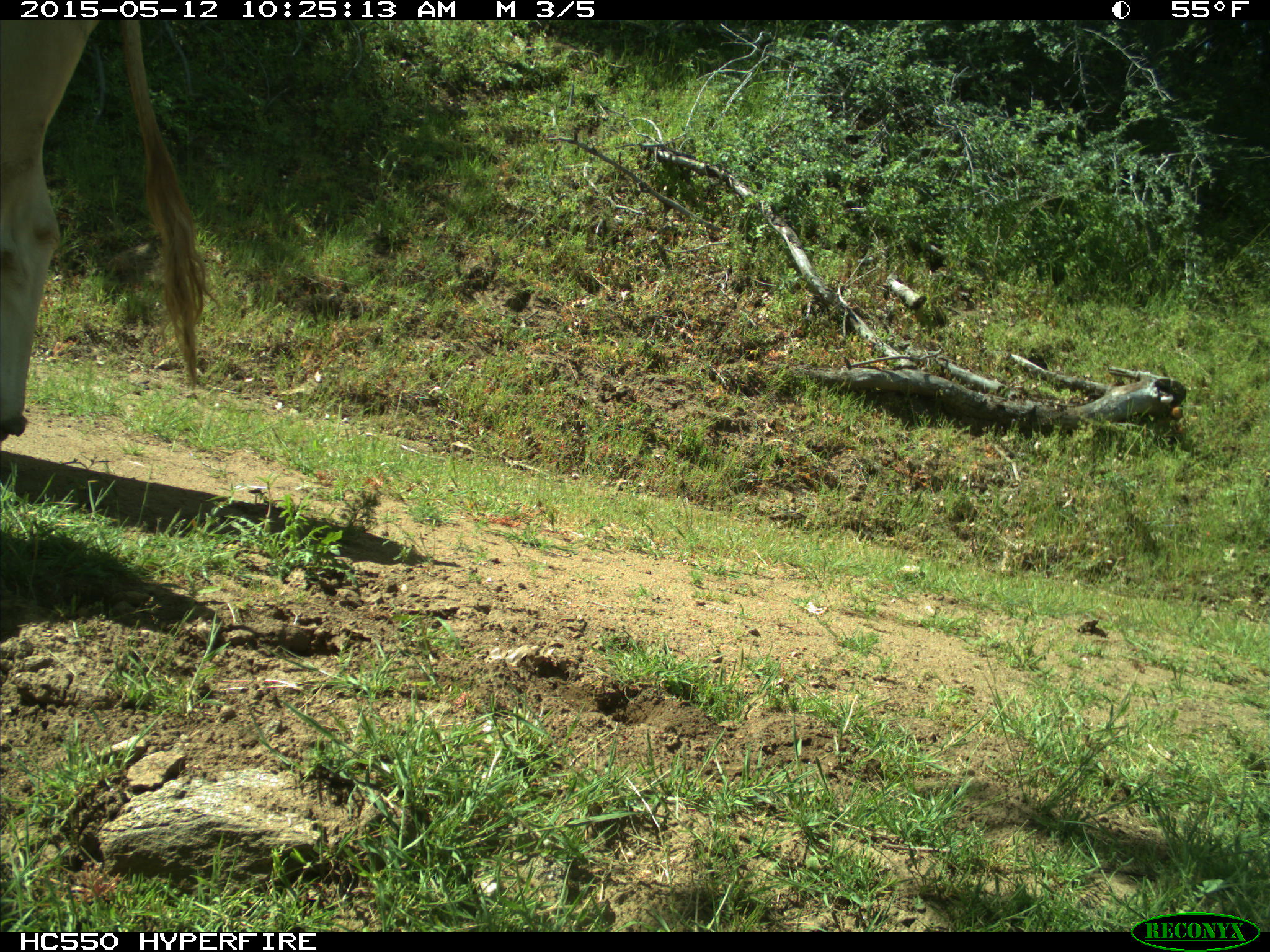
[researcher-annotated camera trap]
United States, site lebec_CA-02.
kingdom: Animalia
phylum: Chordata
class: Mammalia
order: Artiodactyla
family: Bovidae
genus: Bos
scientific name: Bos taurus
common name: domestic cow